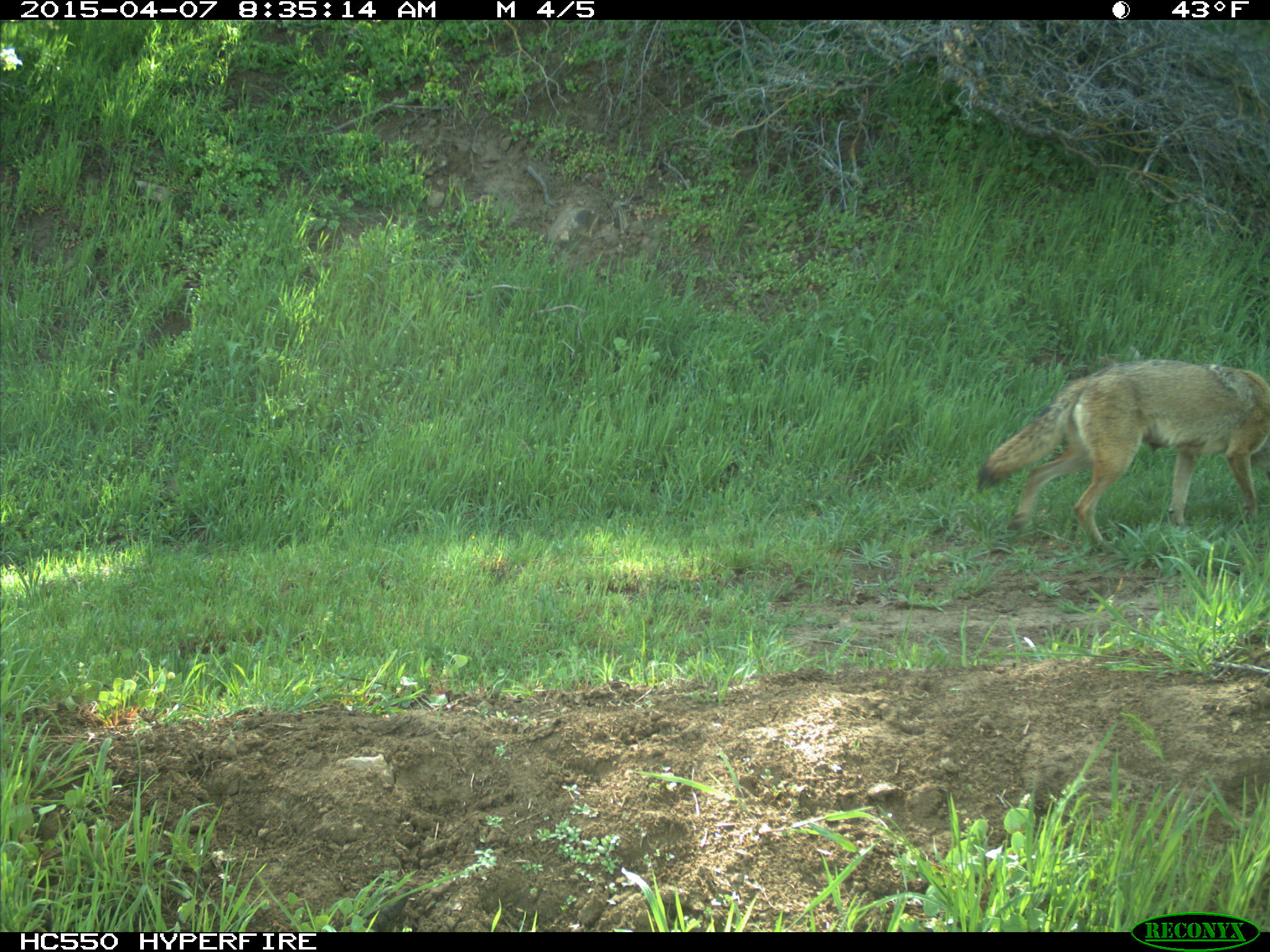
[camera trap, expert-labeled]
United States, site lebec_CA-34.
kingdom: Animalia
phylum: Chordata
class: Mammalia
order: Carnivora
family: Canidae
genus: Canis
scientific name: Canis latrans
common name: coyote